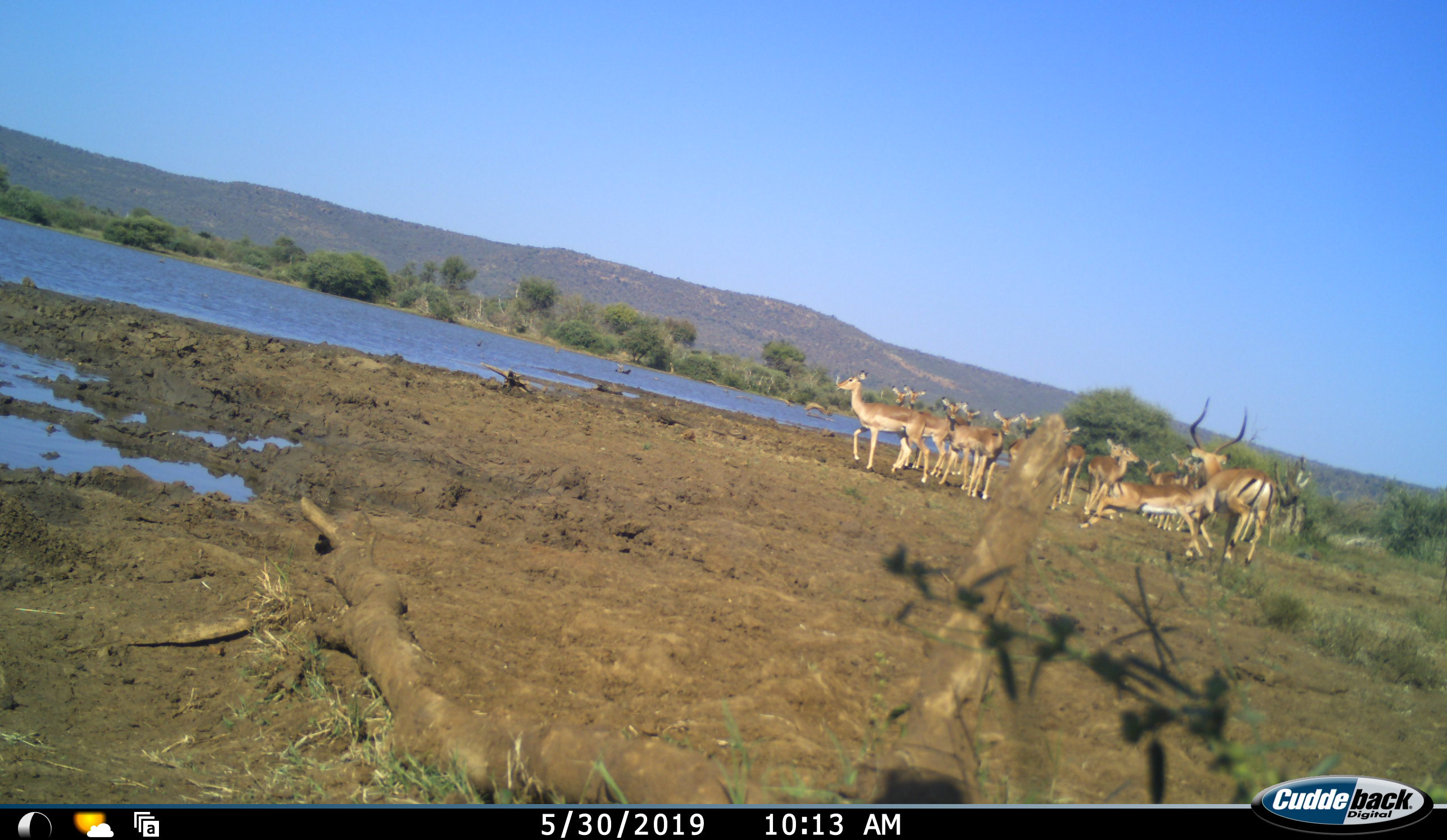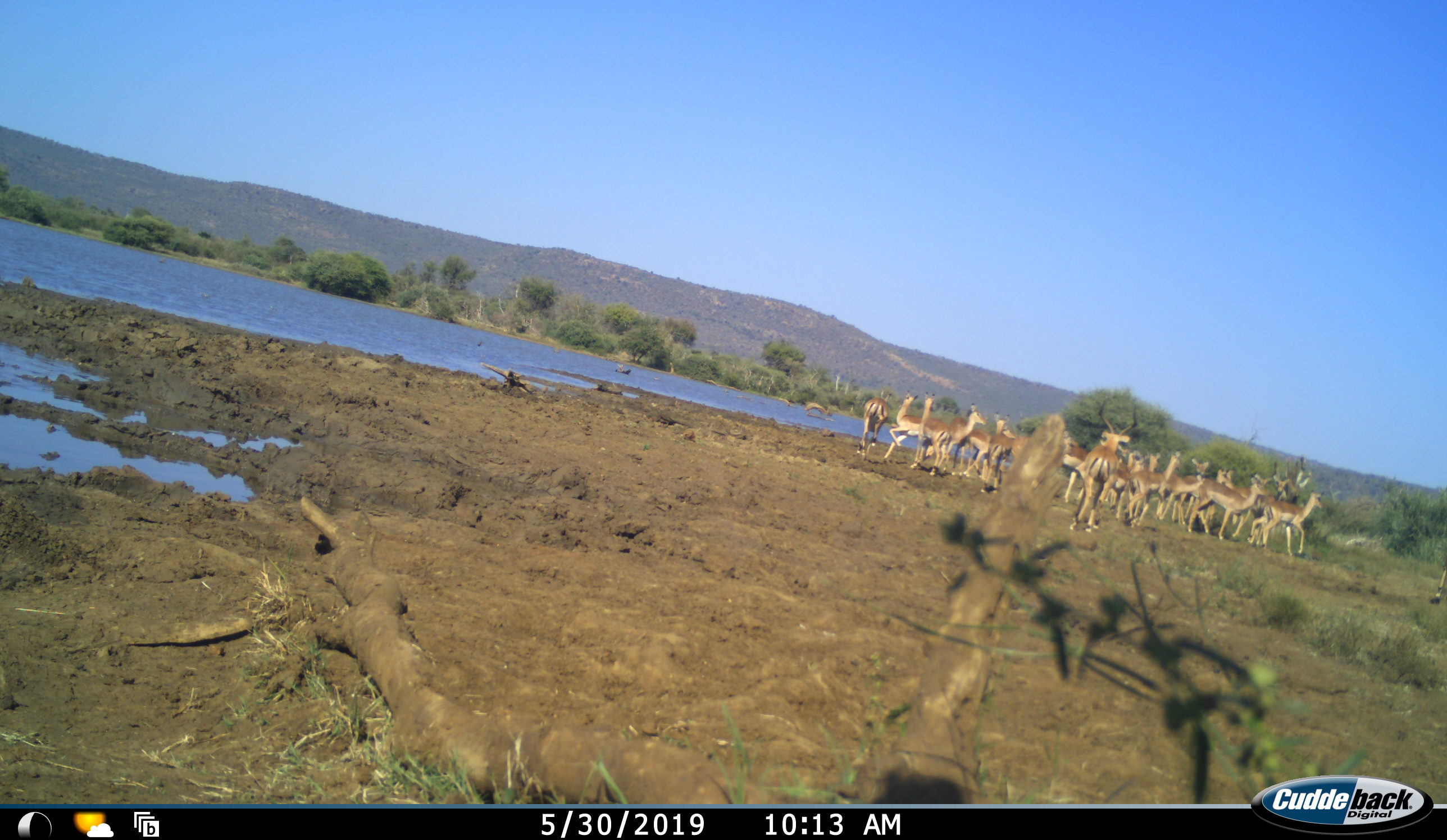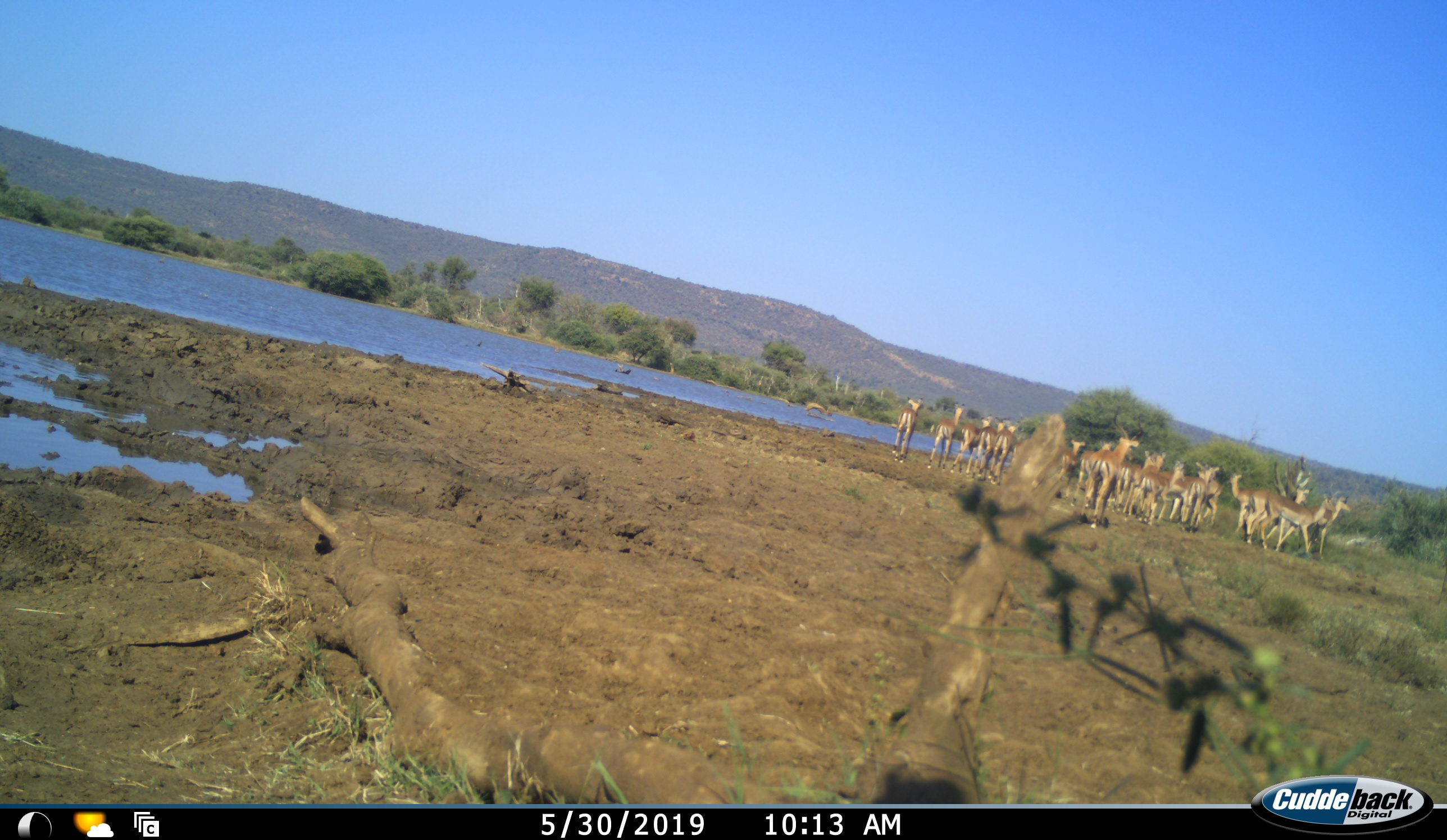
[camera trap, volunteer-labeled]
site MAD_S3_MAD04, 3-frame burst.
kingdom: Animalia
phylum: Chordata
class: Mammalia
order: Artiodactyla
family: Bovidae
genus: Aepyceros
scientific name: Aepyceros melampus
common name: impala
Impala (Aepyceros melampus), count 11-50. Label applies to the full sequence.